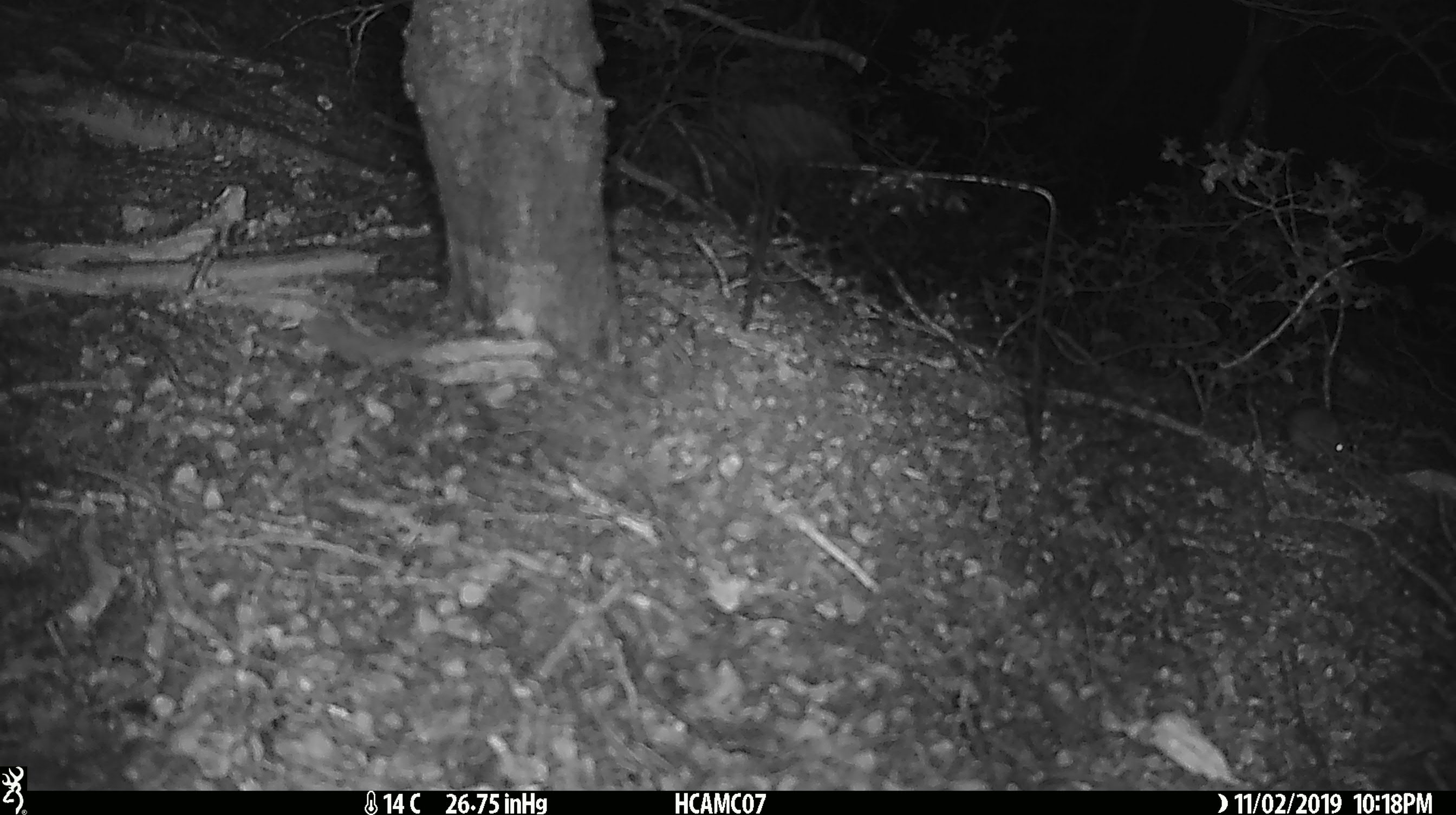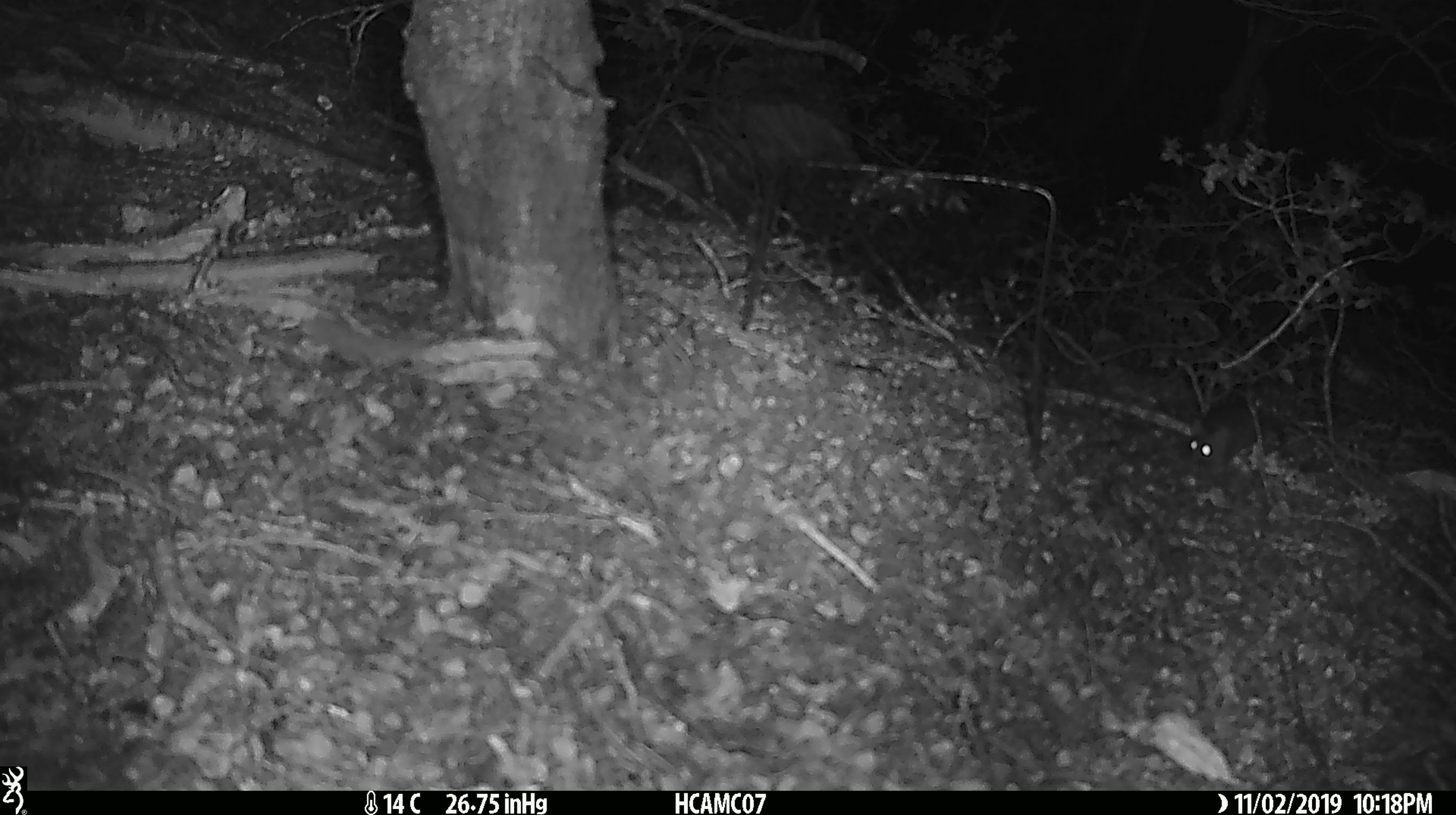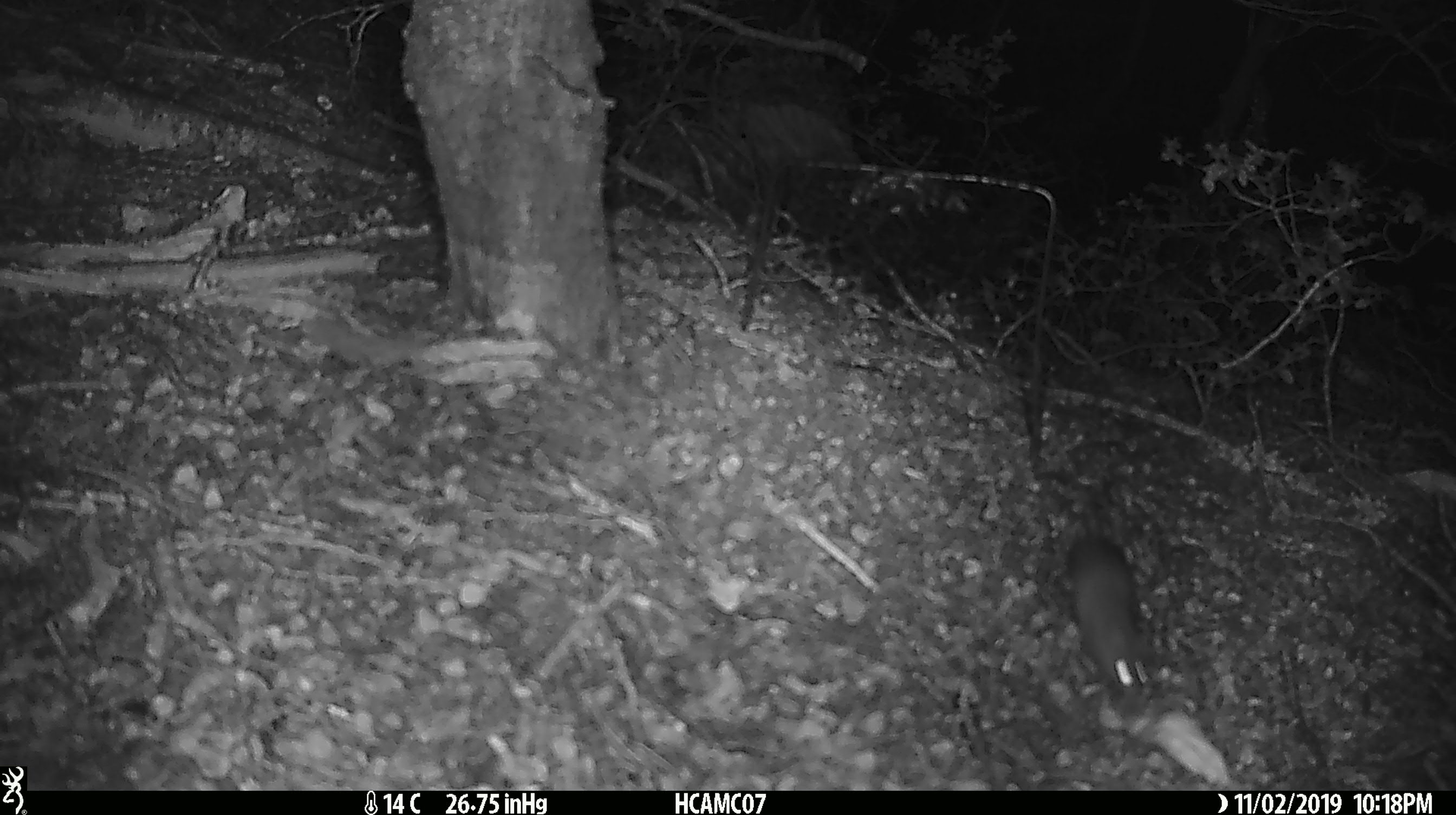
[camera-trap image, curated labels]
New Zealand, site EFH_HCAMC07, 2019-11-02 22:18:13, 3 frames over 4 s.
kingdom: Animalia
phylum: Chordata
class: Mammalia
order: Rodentia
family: Muridae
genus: Mus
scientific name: Mus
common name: mouse